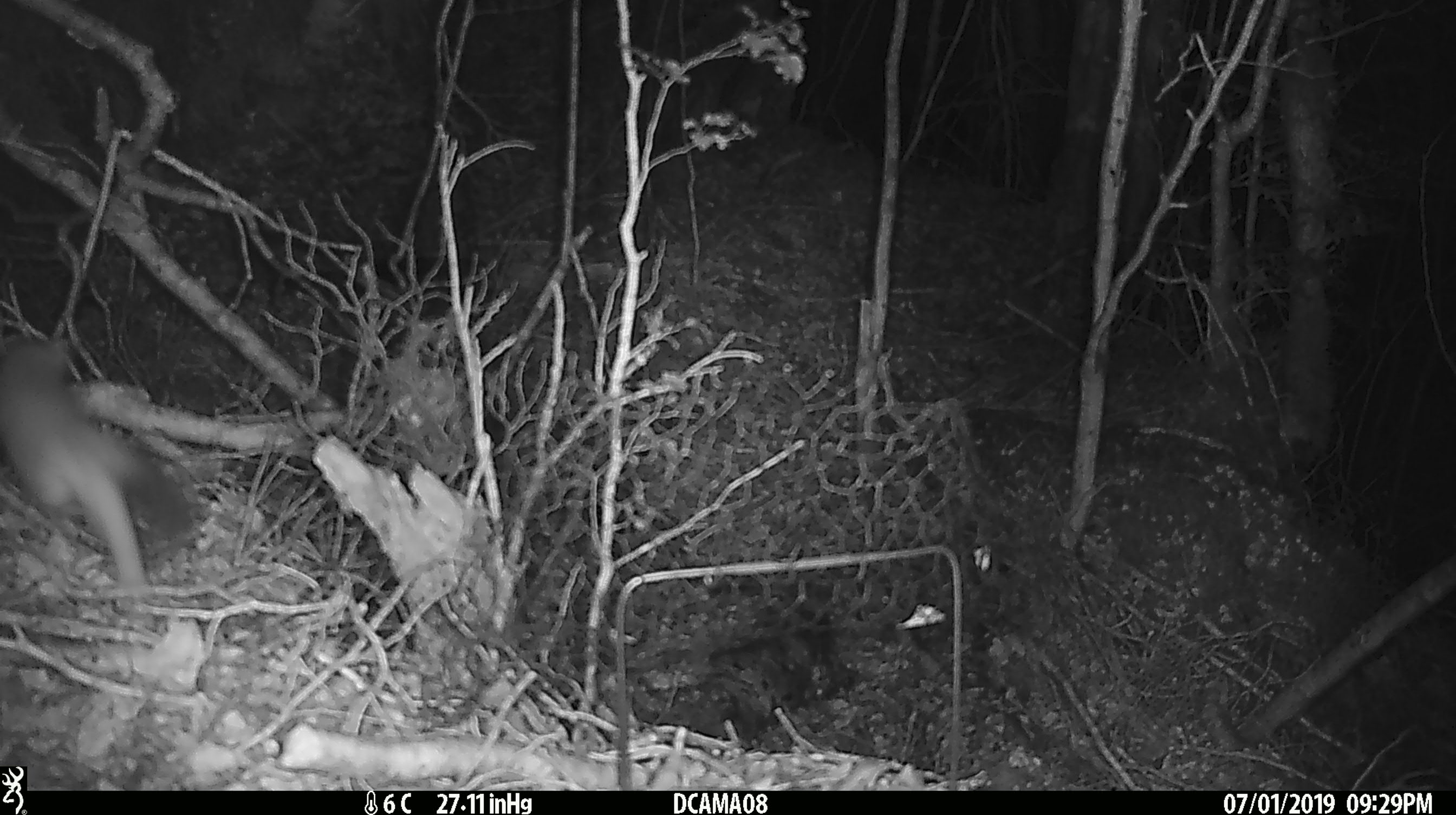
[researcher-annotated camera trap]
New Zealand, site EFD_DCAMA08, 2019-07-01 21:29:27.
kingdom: Animalia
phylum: Chordata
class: Mammalia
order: Carnivora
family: Mustelidae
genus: Mustela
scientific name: Mustela erminea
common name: stoat